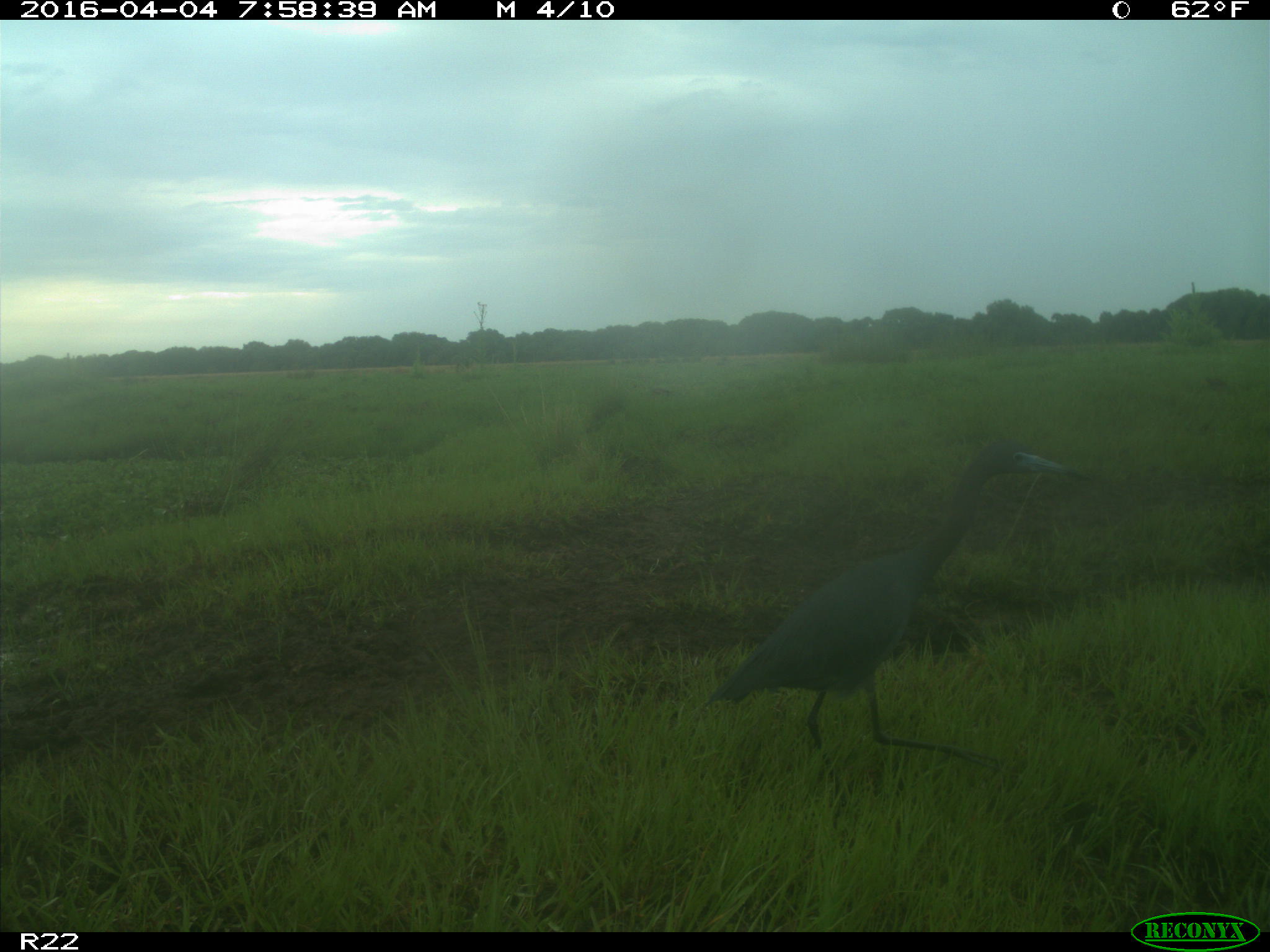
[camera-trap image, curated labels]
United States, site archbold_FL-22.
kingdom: Animalia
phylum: Chordata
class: Aves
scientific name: Aves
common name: birds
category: unidentified bird